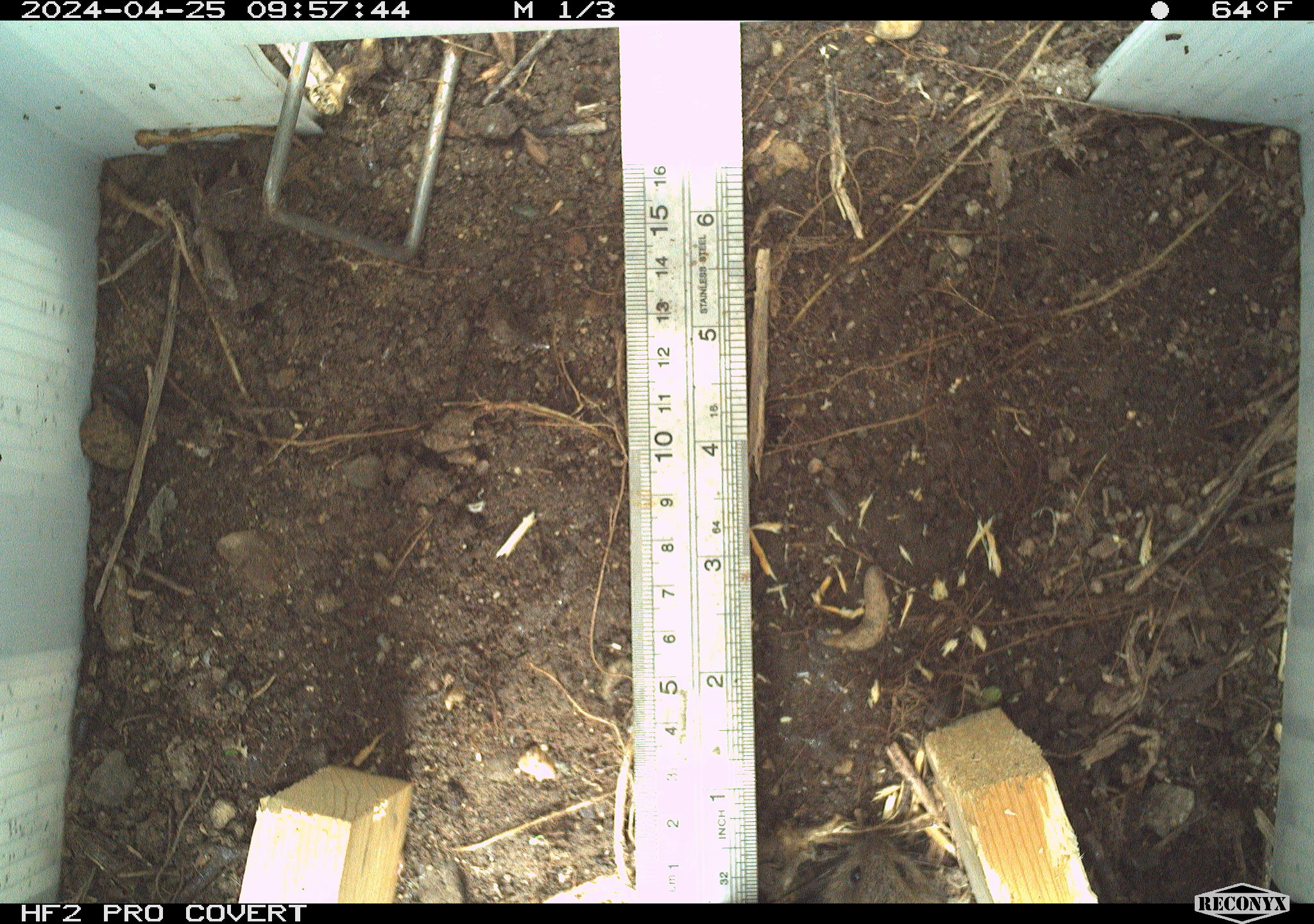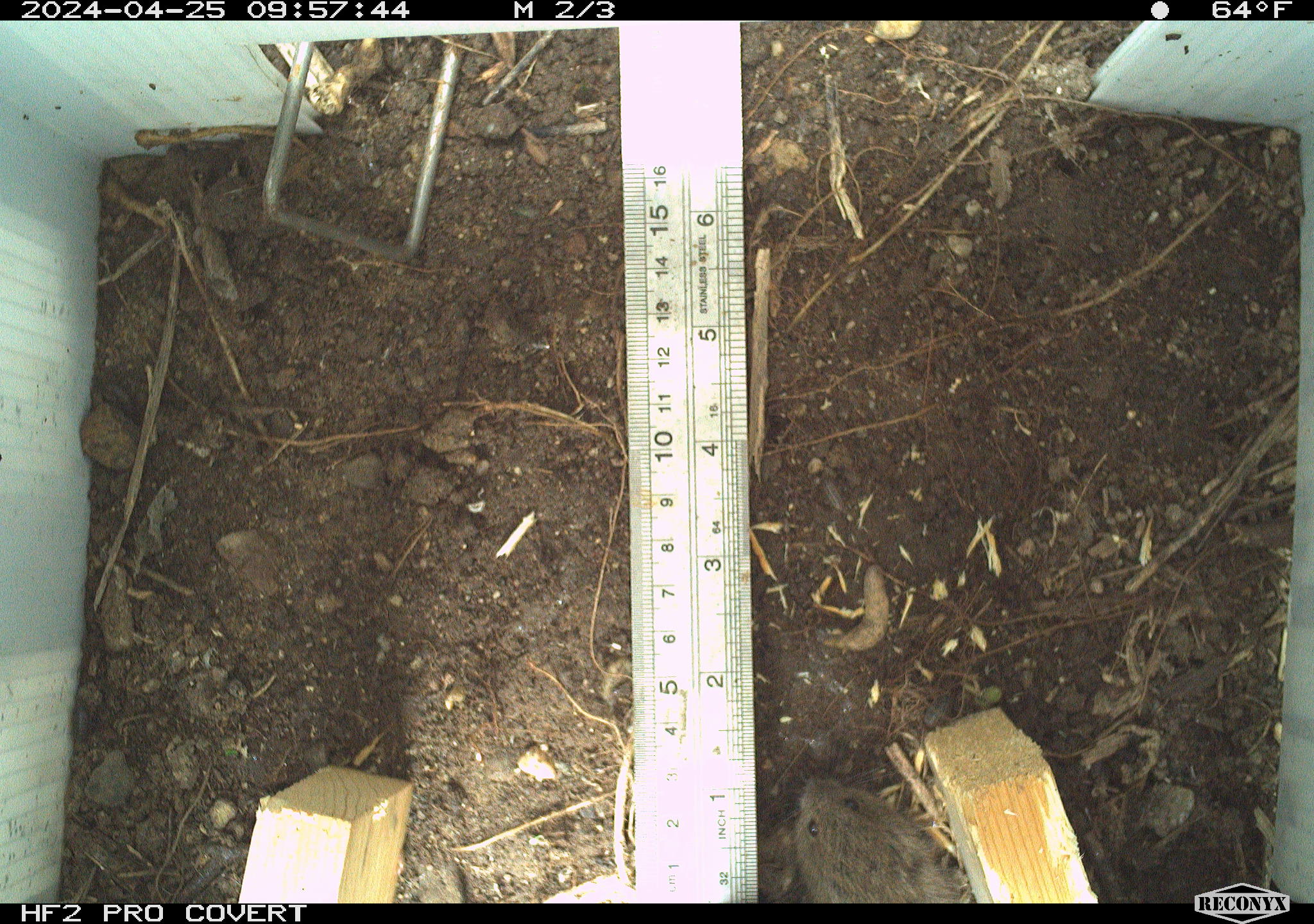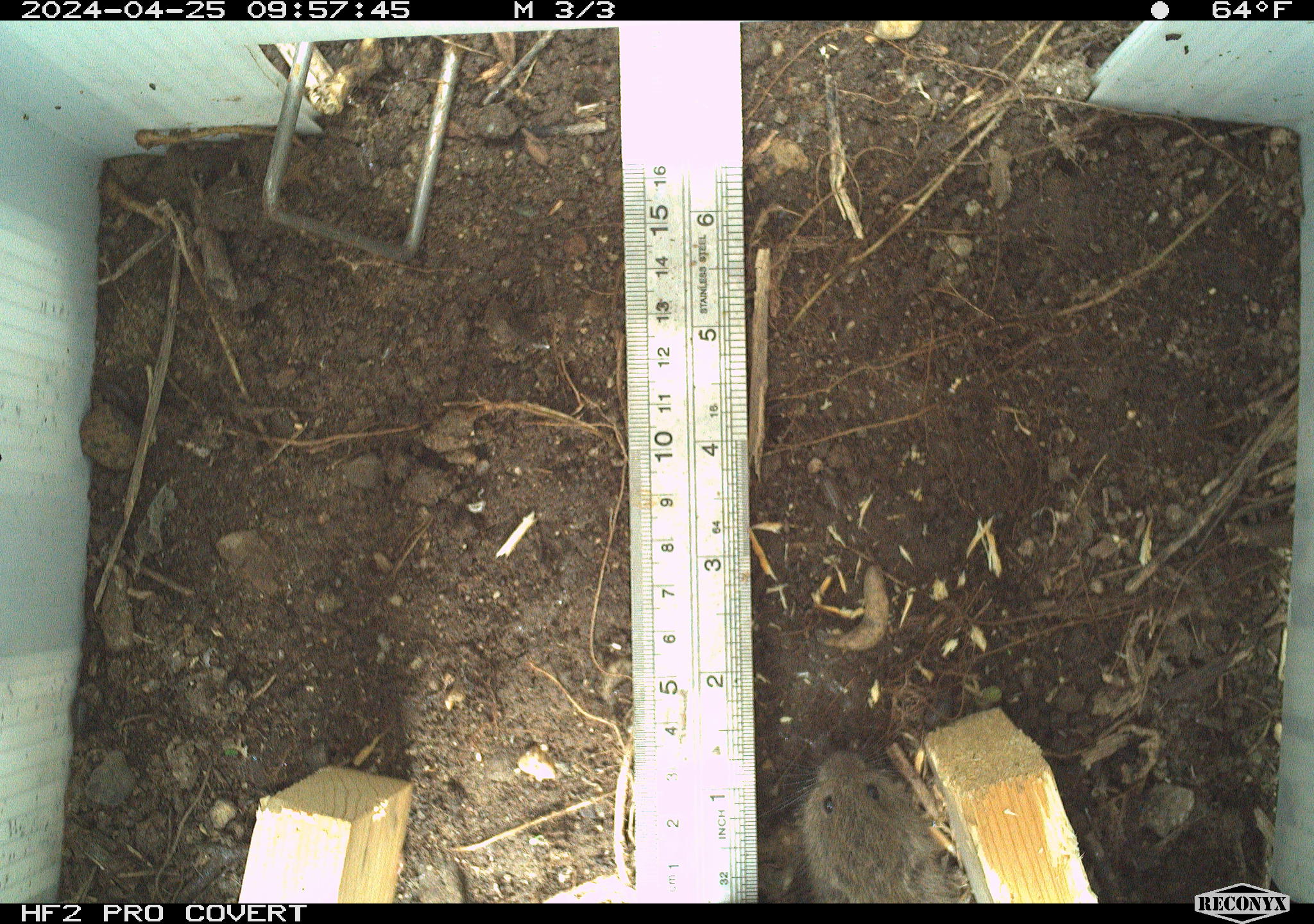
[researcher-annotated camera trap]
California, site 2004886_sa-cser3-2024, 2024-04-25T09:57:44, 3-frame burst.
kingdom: Animalia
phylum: Chordata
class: Mammalia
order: Rodentia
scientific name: Rodentia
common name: rodent